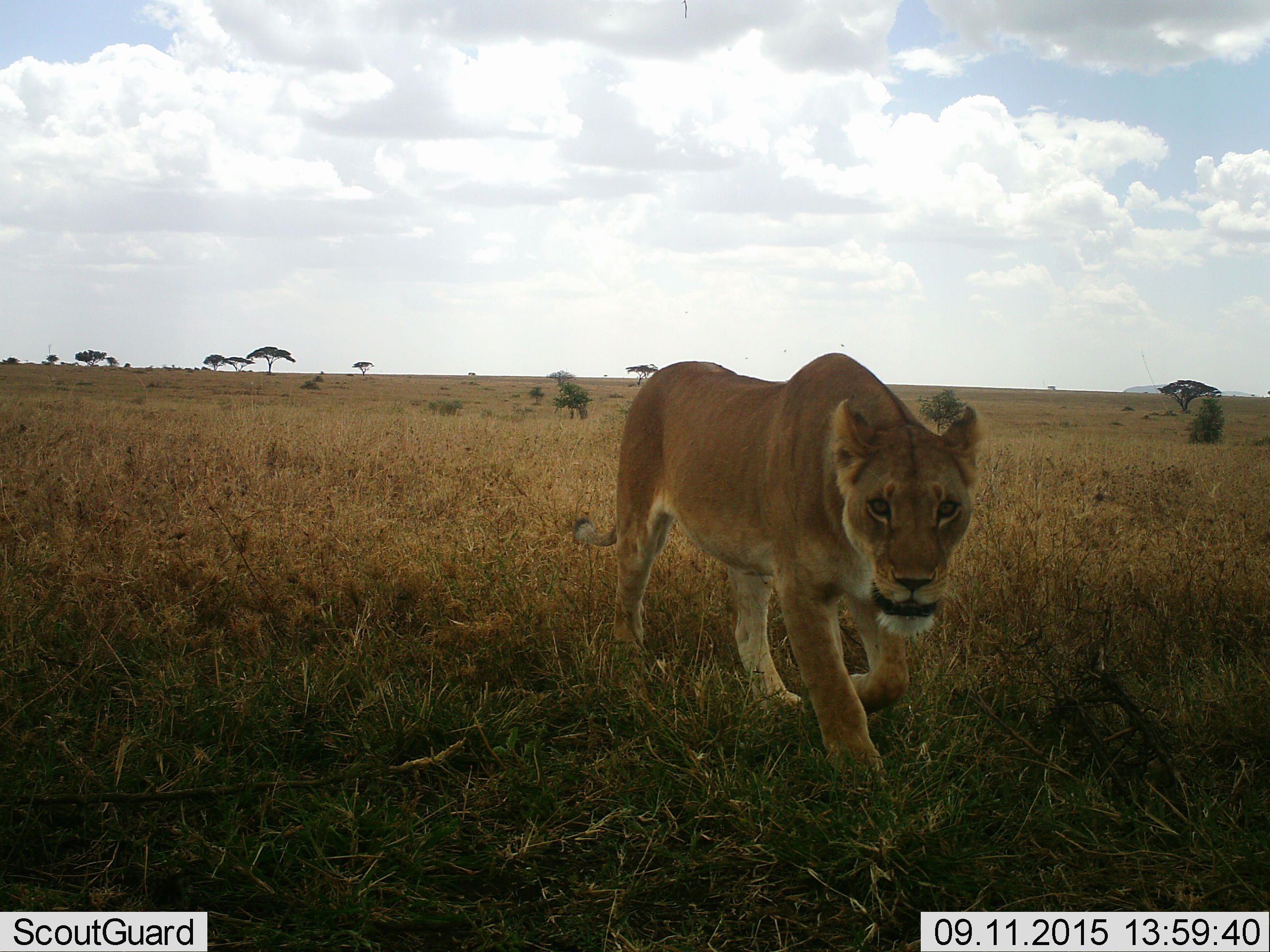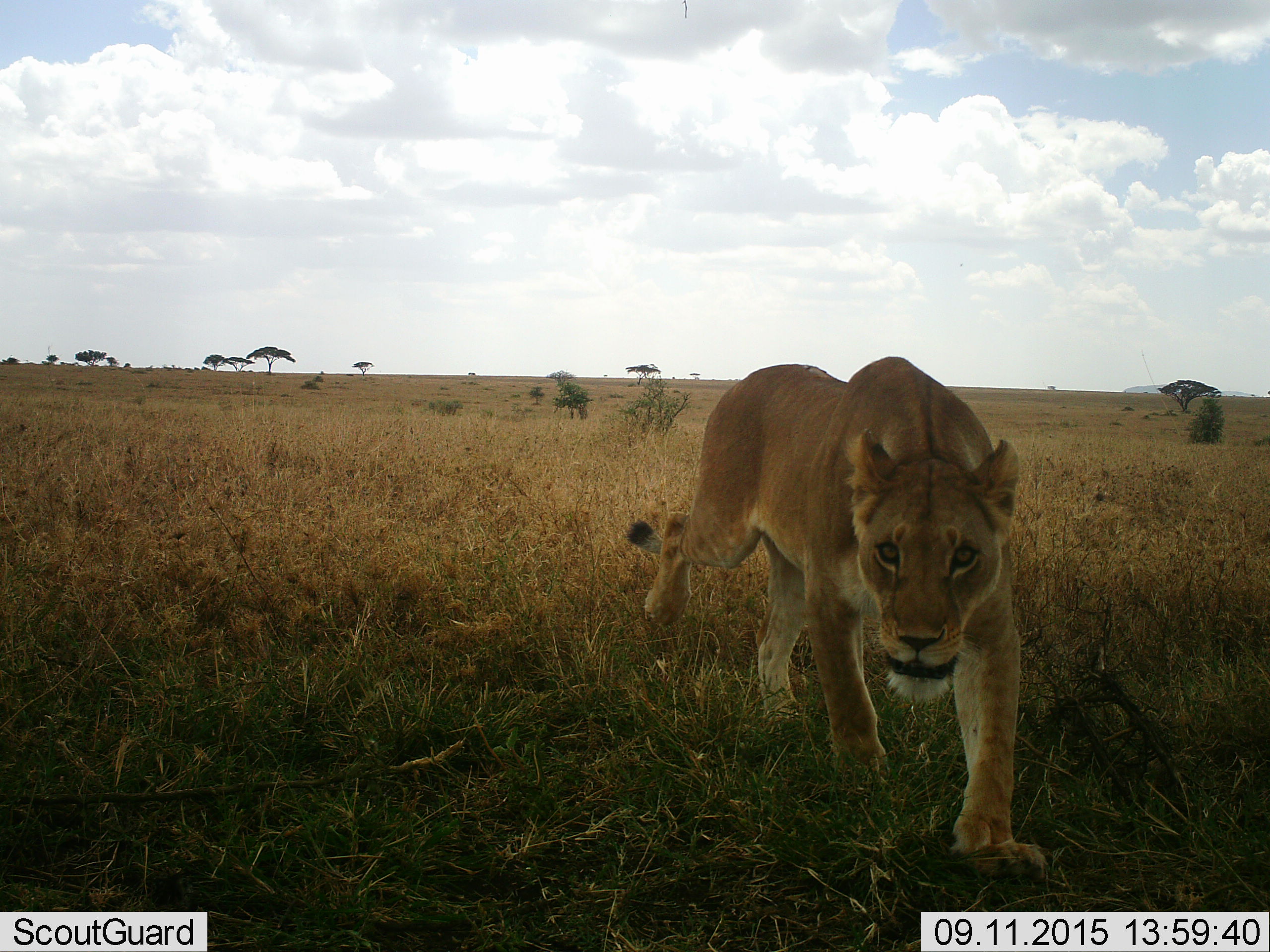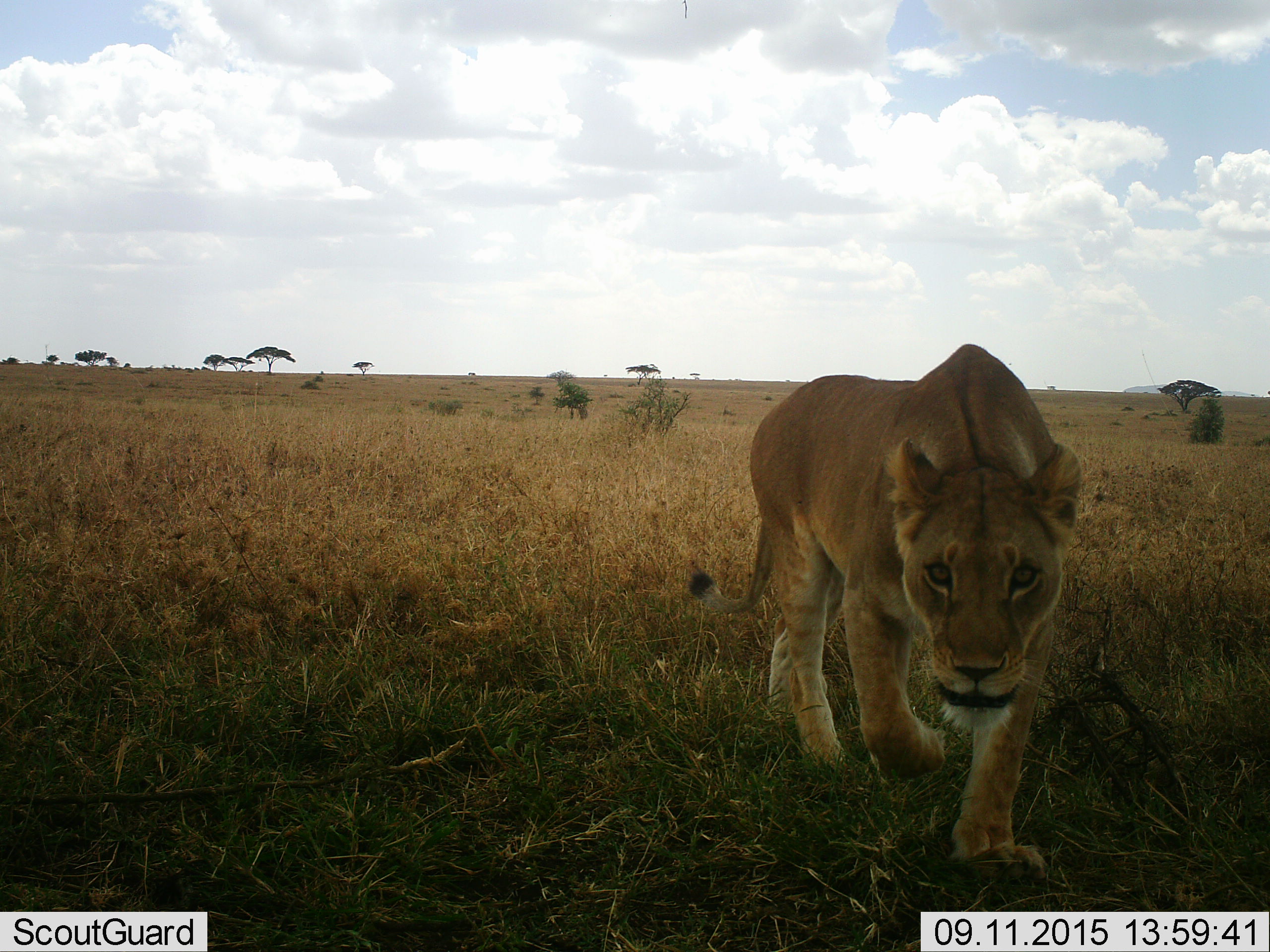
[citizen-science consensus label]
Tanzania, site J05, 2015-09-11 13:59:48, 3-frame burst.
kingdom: Animalia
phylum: Chordata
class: Mammalia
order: Carnivora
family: Felidae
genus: Panthera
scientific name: Panthera leo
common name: lion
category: lionfemale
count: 1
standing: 20%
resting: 0%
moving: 100%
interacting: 0%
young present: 0%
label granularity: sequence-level